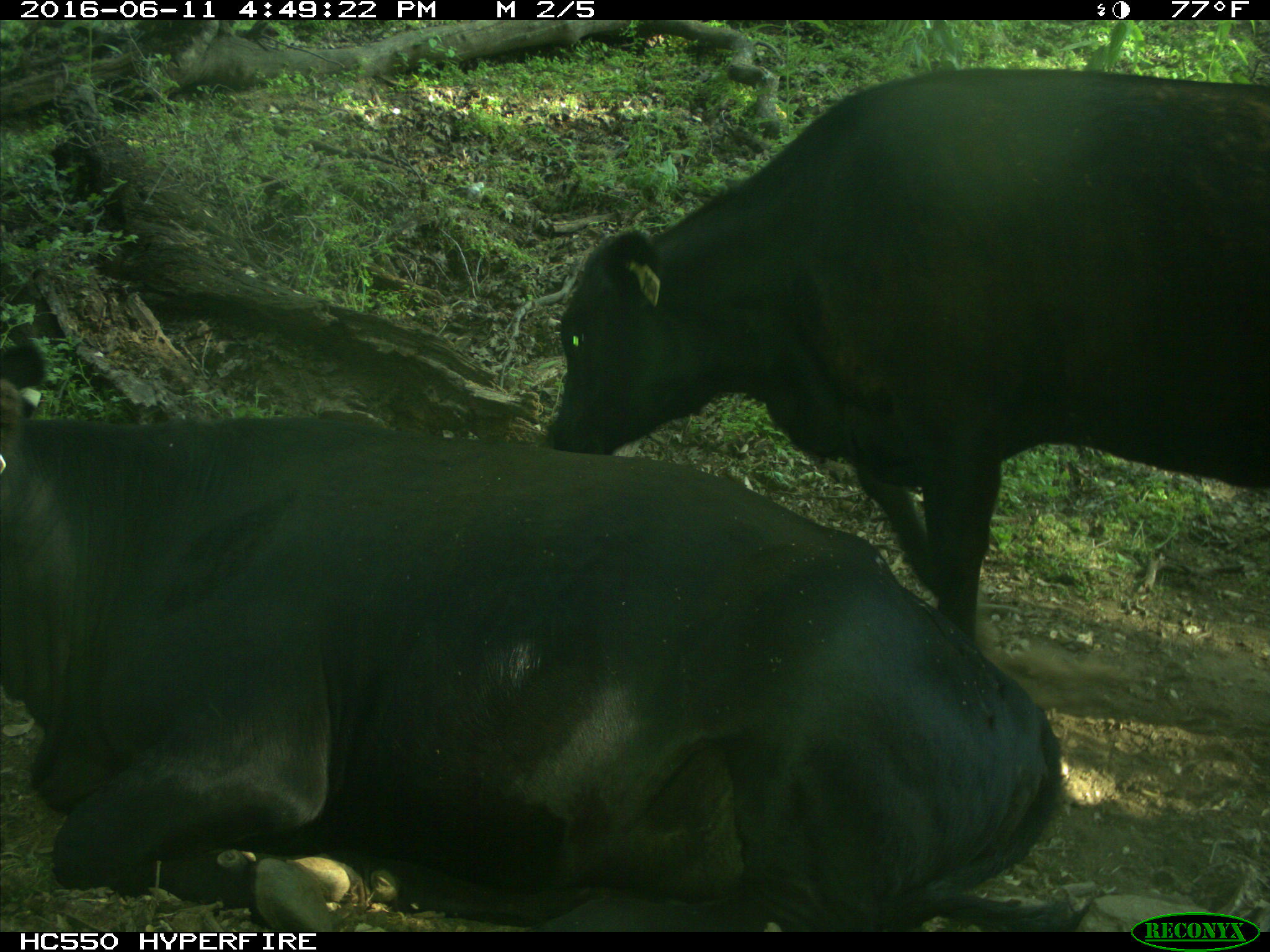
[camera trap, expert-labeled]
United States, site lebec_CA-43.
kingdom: Animalia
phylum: Chordata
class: Mammalia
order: Artiodactyla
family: Bovidae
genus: Bos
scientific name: Bos taurus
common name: domestic cow